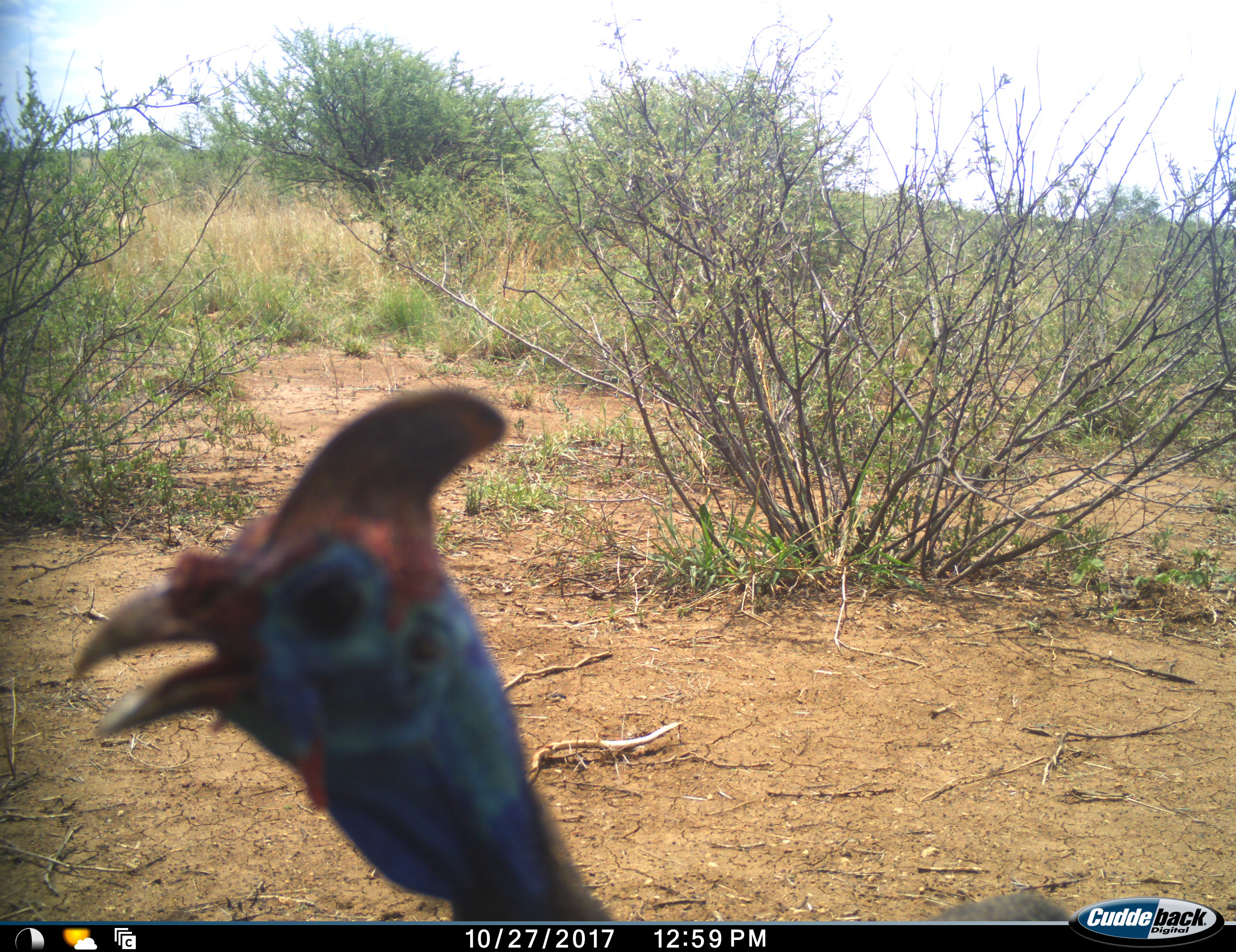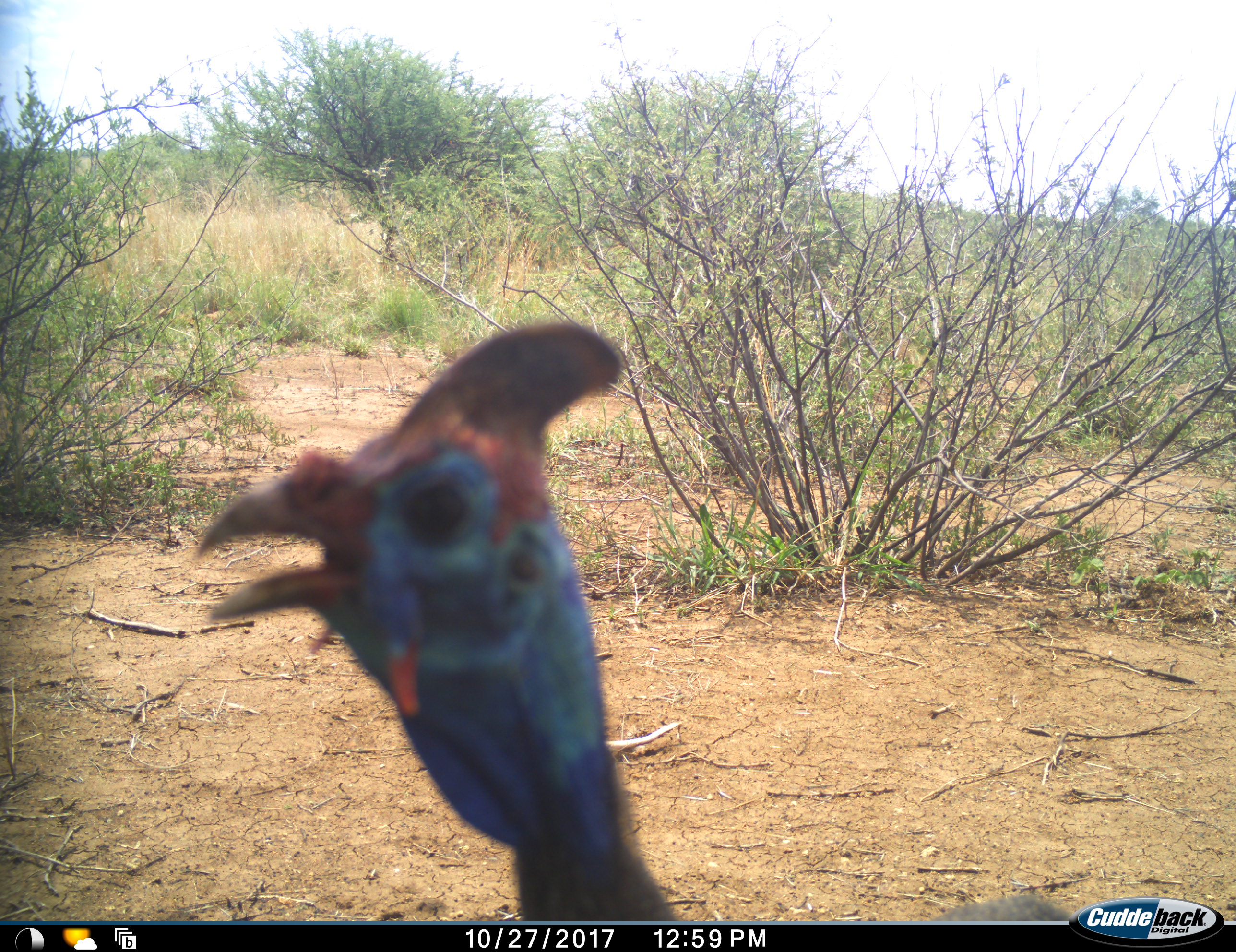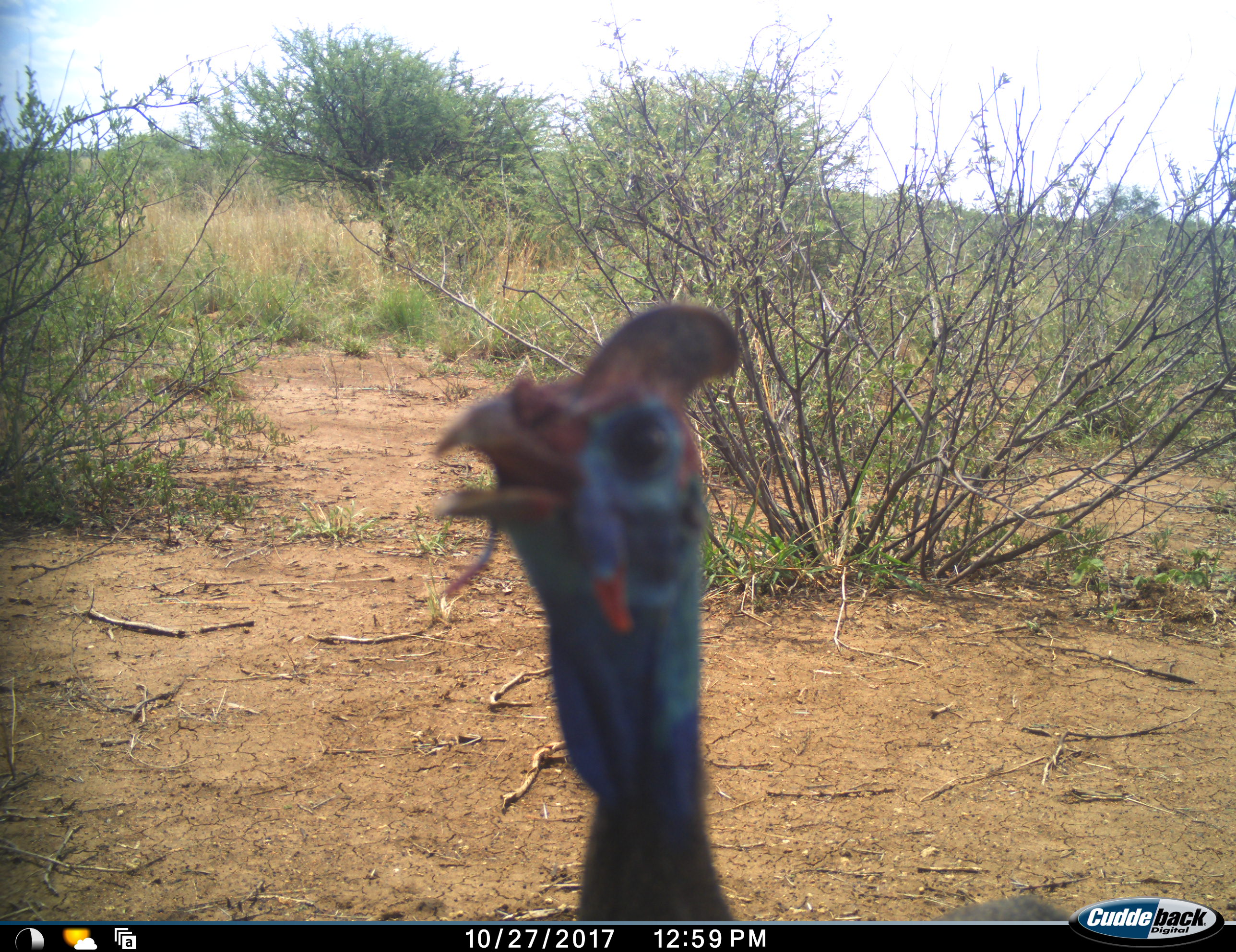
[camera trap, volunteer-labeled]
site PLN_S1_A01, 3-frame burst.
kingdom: Animalia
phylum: Chordata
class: Aves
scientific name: Aves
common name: bird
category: birdother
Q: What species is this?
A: Birdother (bird) (Aves).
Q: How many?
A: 1.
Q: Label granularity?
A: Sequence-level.